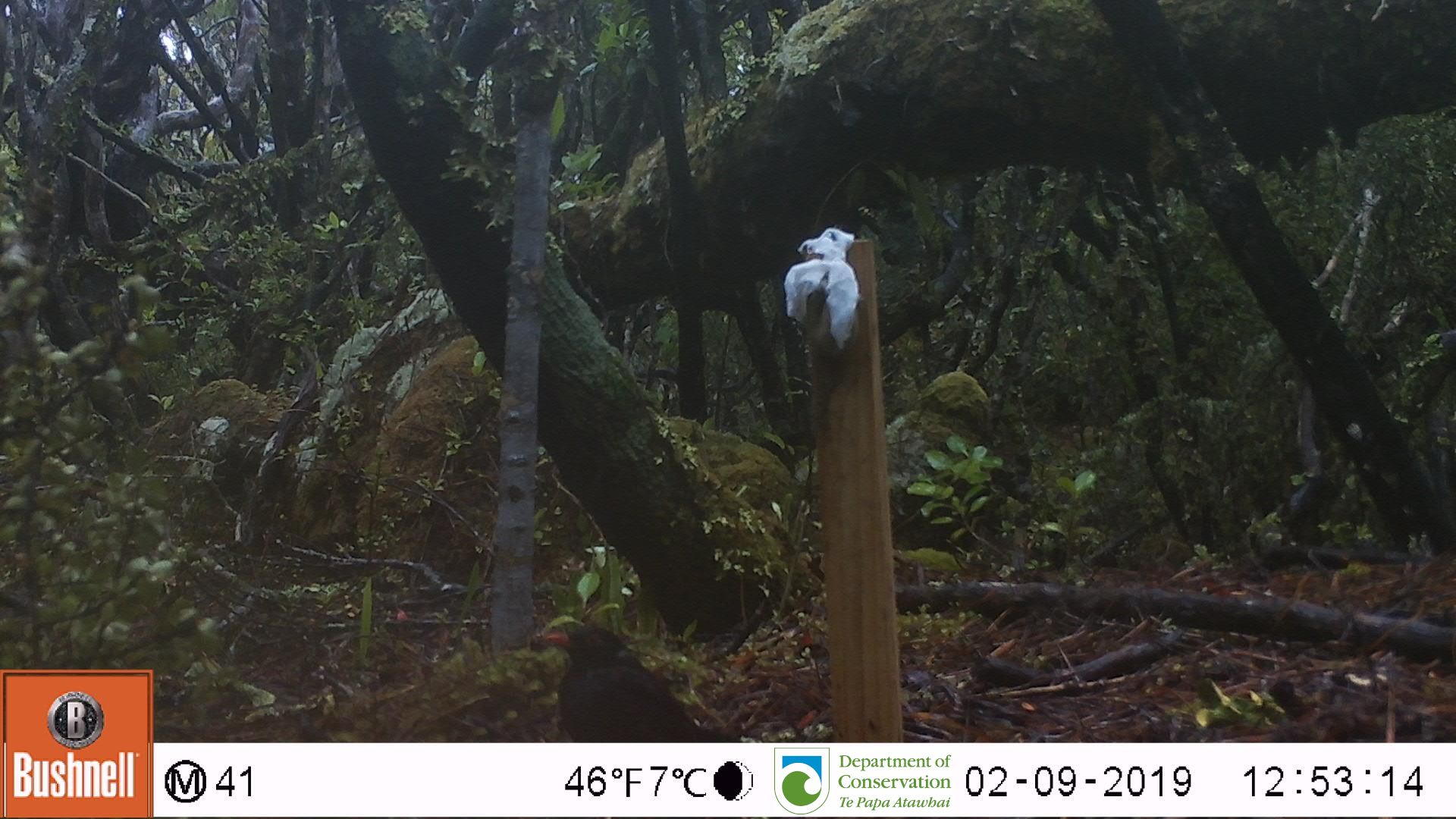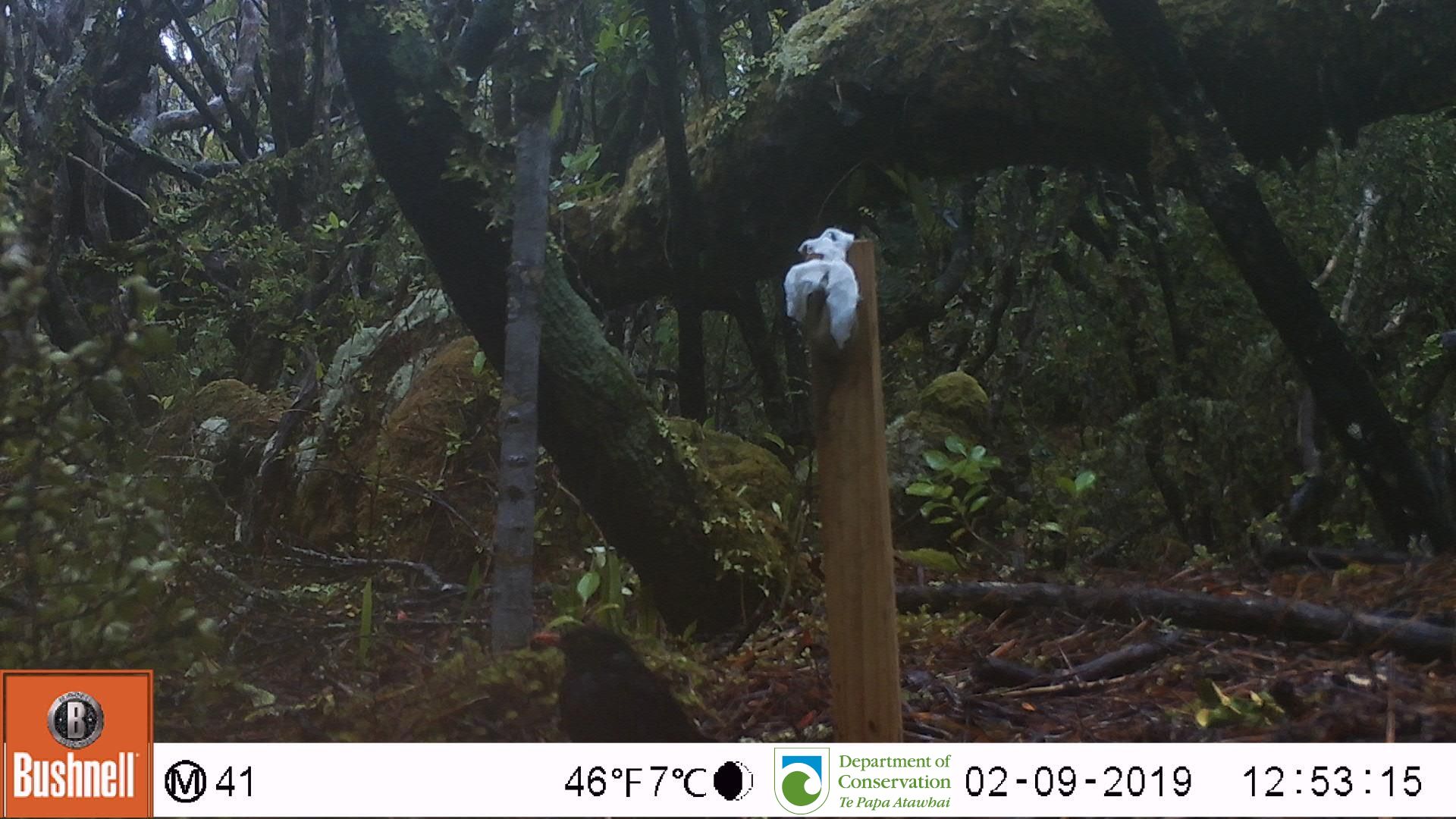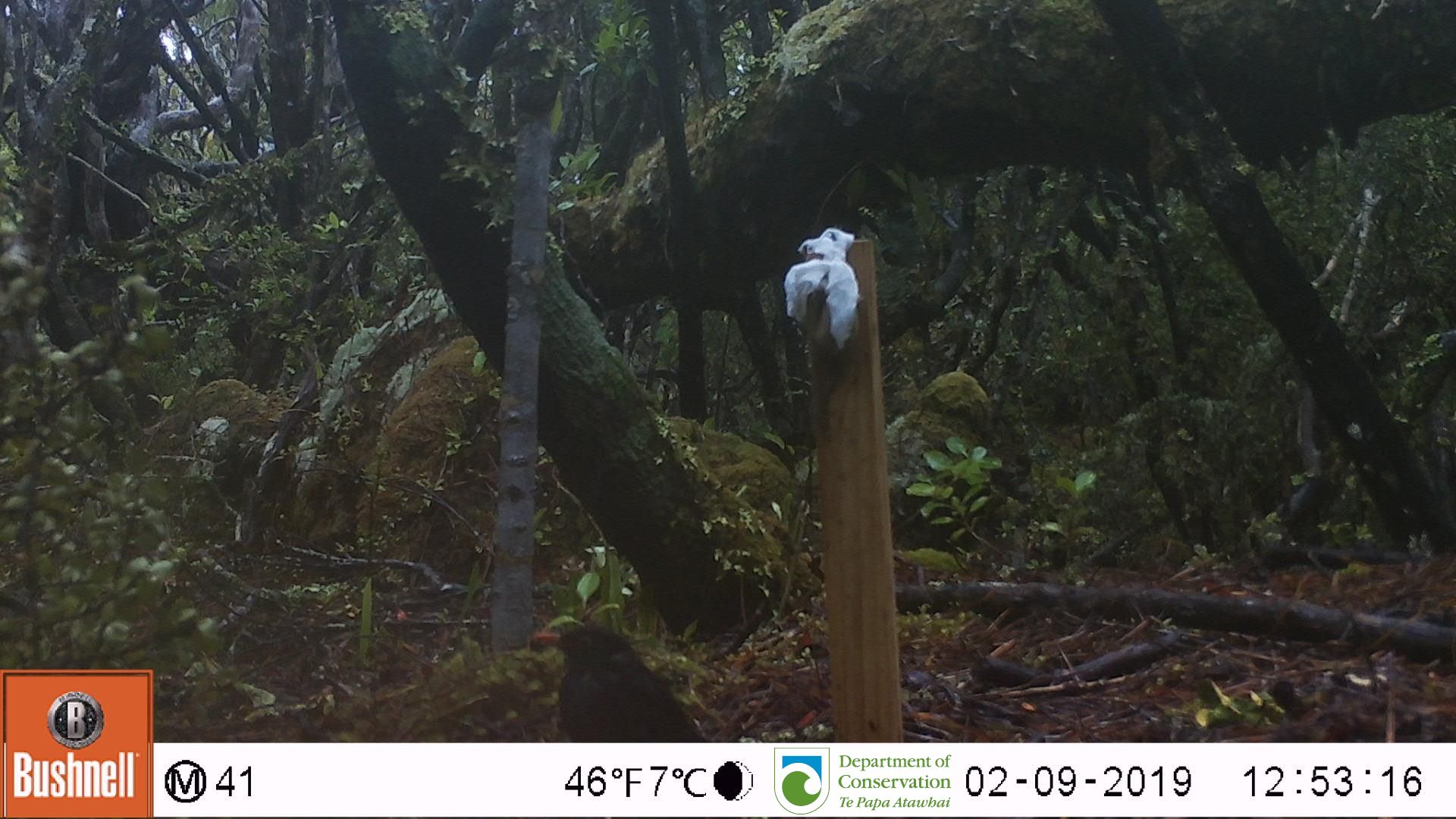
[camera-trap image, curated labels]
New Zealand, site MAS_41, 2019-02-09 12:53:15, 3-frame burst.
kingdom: Animalia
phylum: Chordata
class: Aves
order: Passeriformes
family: Turdidae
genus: Turdus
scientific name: Turdus merula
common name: eurasian blackbird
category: blackbird